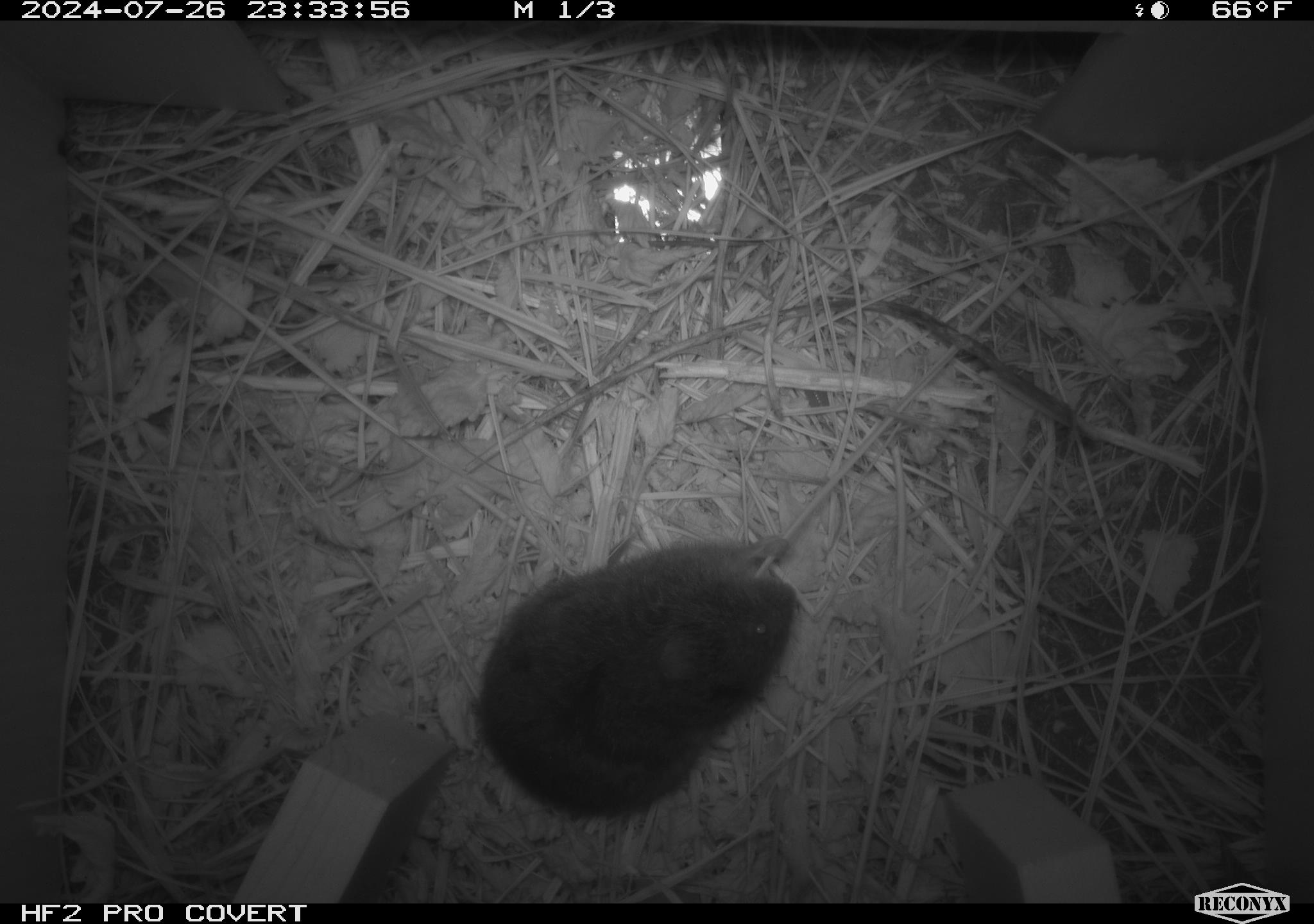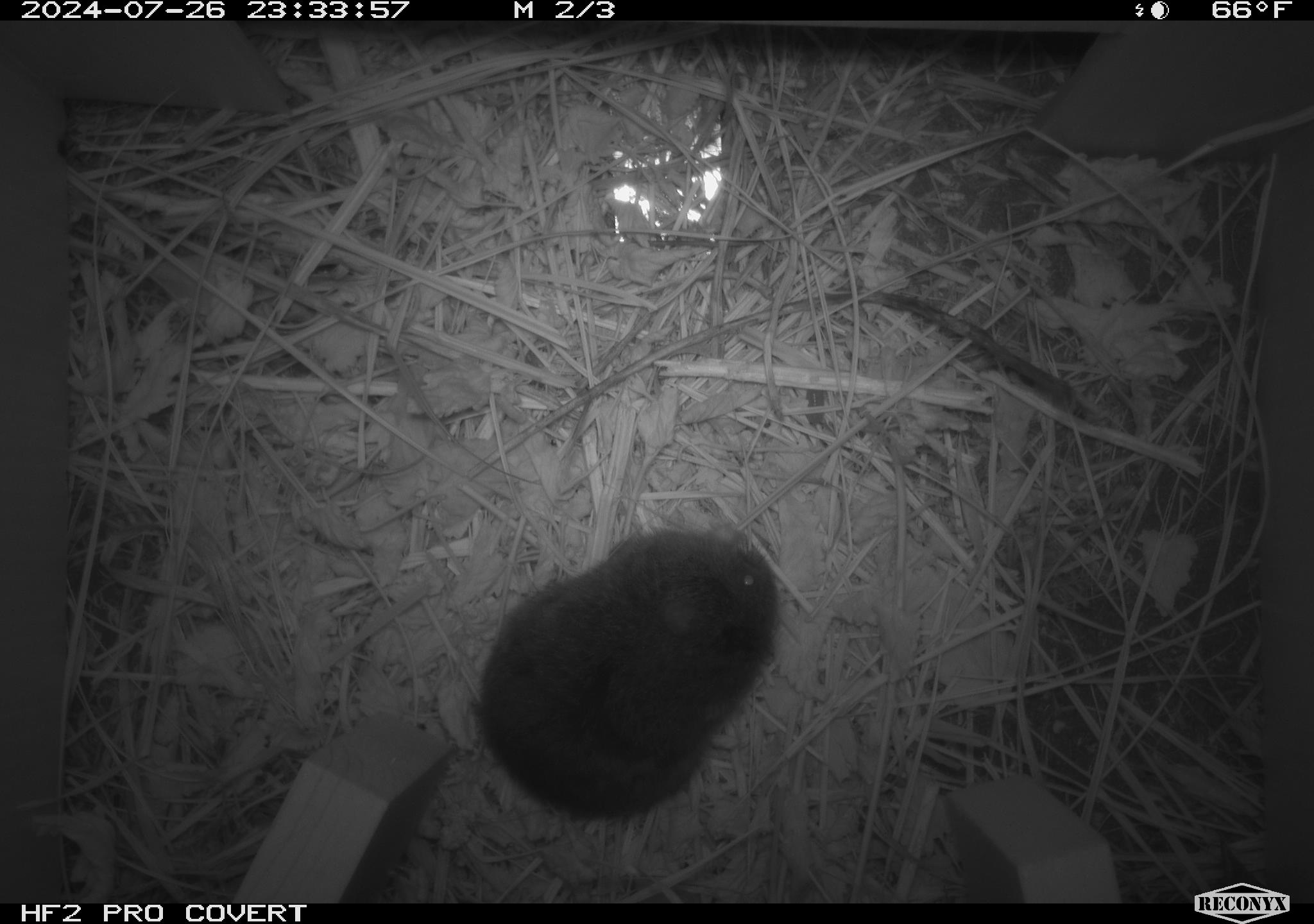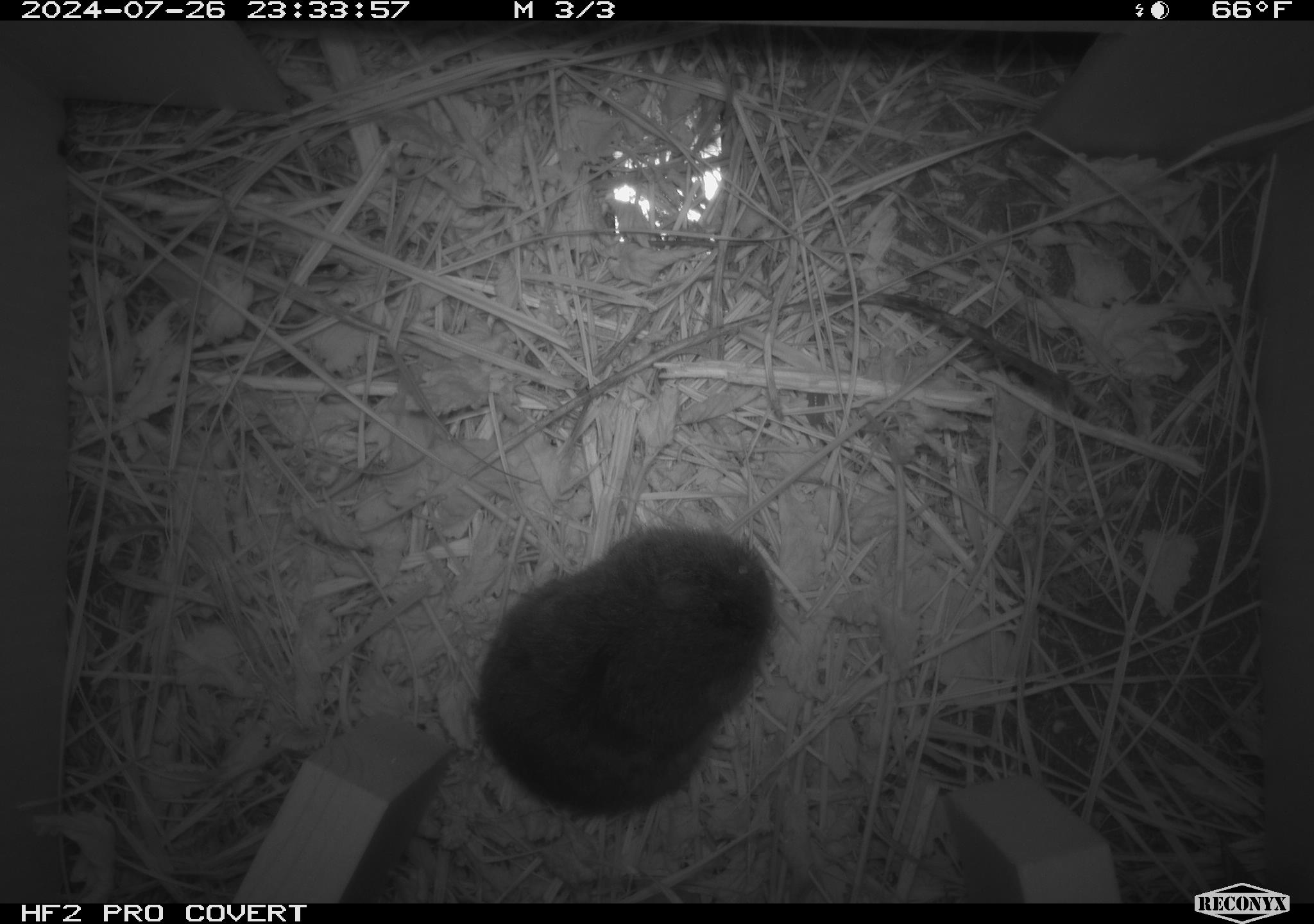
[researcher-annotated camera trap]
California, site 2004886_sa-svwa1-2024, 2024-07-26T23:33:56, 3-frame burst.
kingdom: Animalia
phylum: Chordata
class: Mammalia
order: Rodentia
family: Cricetidae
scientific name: Arvicolinae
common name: voles, lemmings, and muskrats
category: arvicolinae subfamily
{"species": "arvicolinae subfamily (voles, lemmings, and muskrats) (Arvicolinae)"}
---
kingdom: Animalia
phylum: Arthropoda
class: Malacostraca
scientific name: Malacostraca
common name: amphipods, crabs, isopods, krill, lobsters and shrimps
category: malacostracan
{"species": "malacostracan (amphipods, crabs, isopods, krill, lobsters and shrimps) (Malacostraca)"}